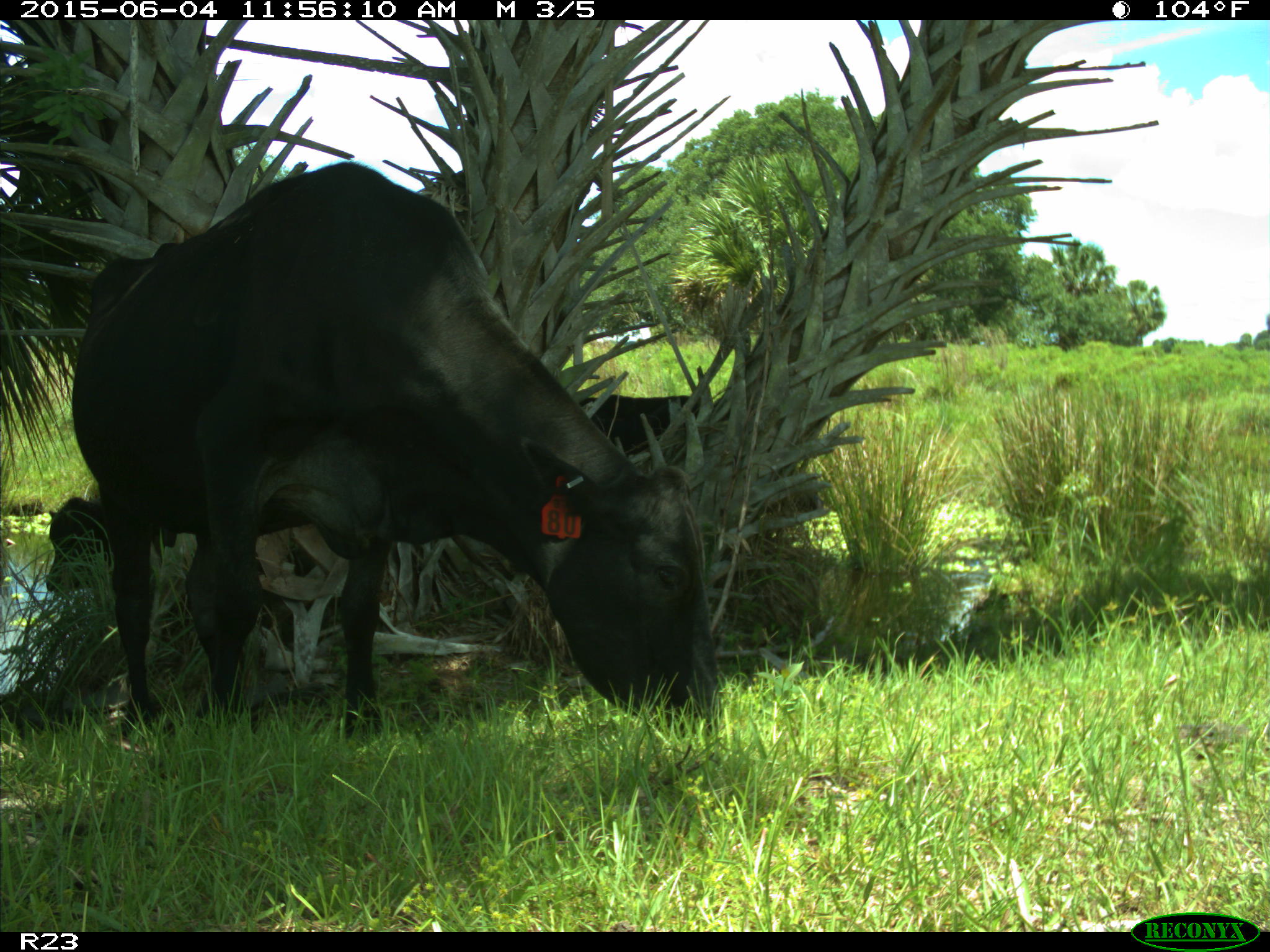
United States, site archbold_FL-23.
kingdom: Animalia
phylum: Chordata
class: Mammalia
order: Artiodactyla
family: Bovidae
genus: Bos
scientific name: Bos taurus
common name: domestic cow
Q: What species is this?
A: Bos taurus (domestic cow).